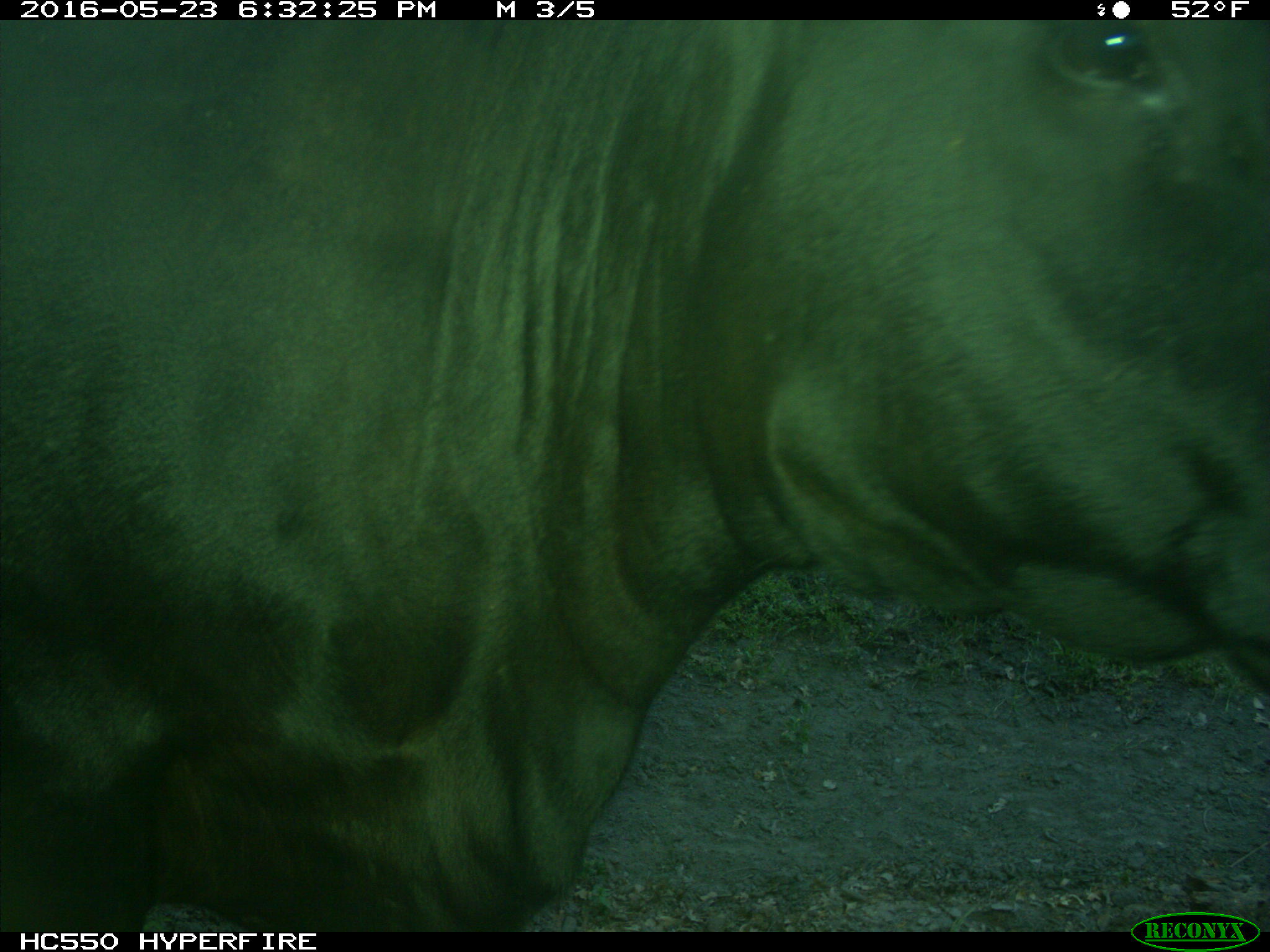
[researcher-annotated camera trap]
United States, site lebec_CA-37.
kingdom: Animalia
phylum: Chordata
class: Mammalia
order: Artiodactyla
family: Bovidae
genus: Bos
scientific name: Bos taurus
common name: domestic cow